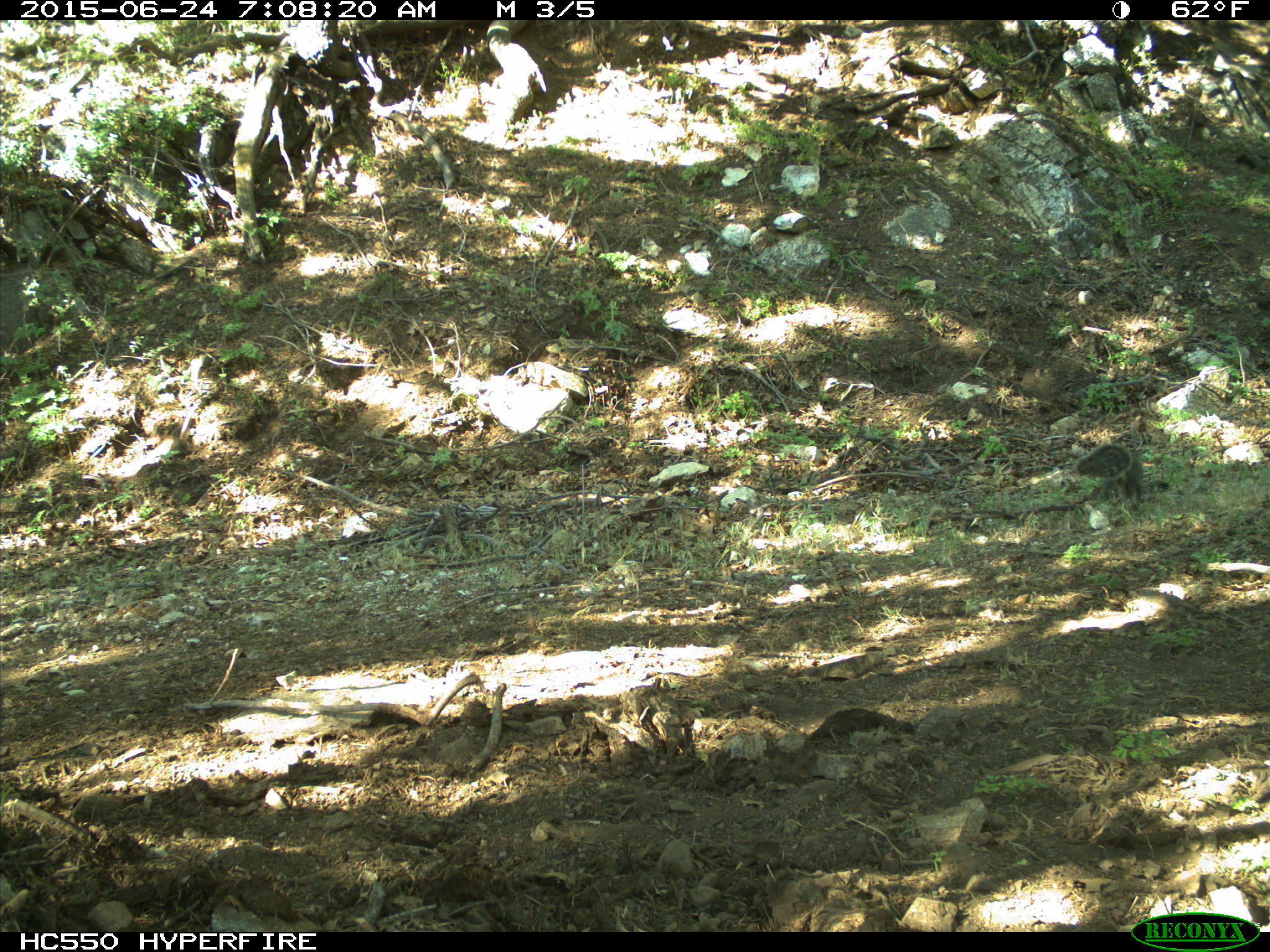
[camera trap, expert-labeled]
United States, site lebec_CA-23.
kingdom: Animalia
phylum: Chordata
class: Mammalia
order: Rodentia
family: Sciuridae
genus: Sciurus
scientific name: Sciurus carolinensis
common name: eastern gray squirrel